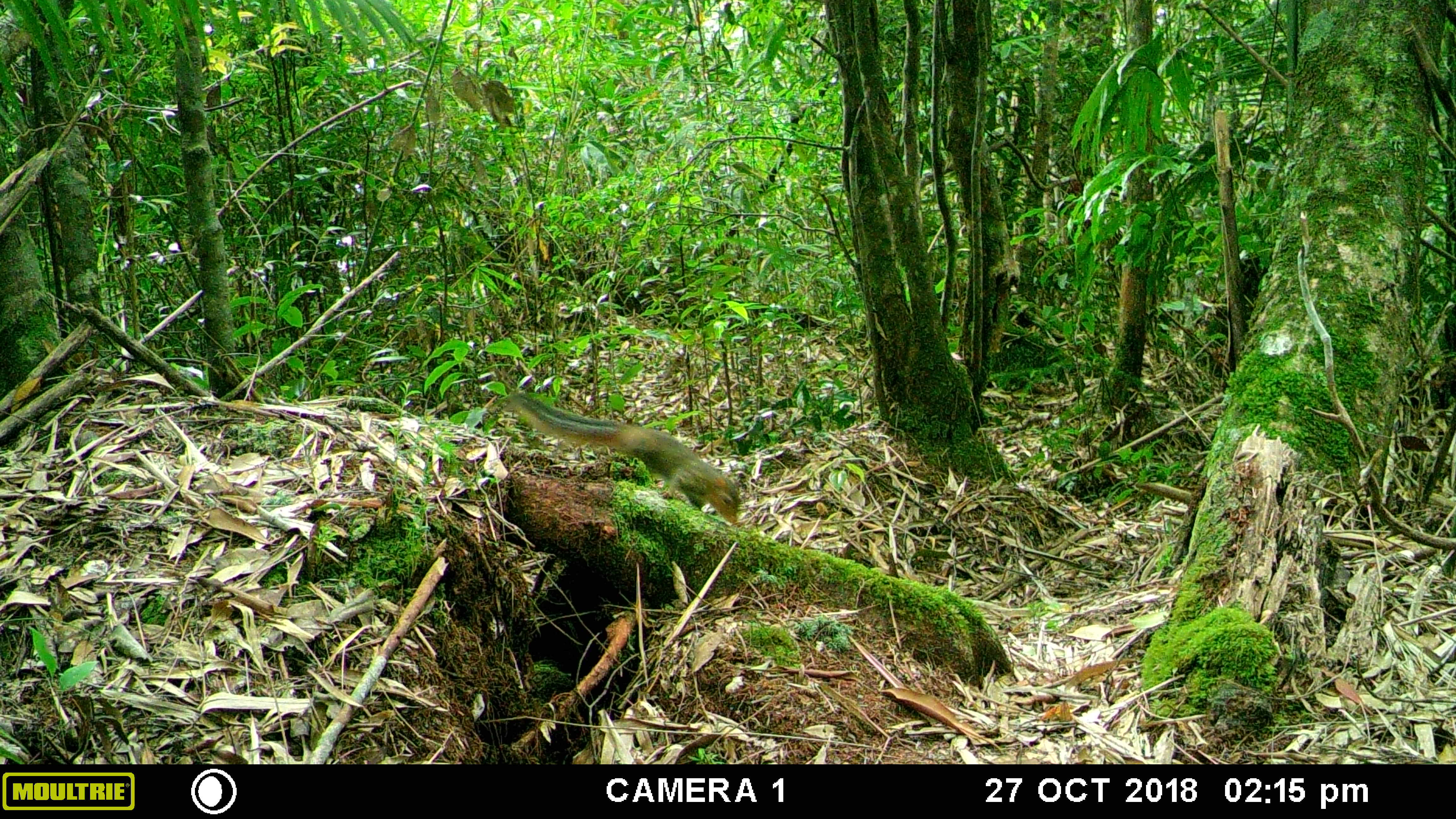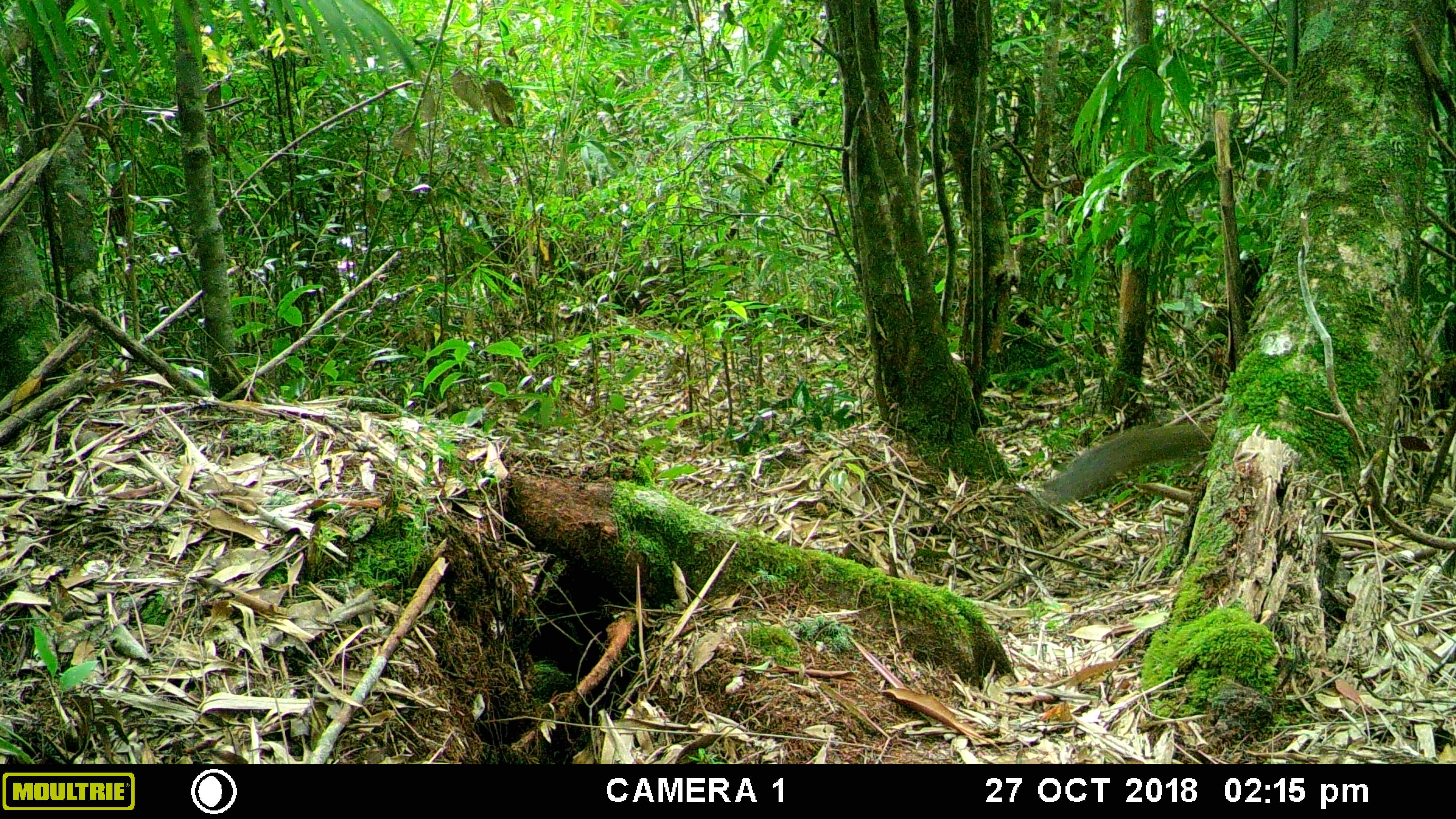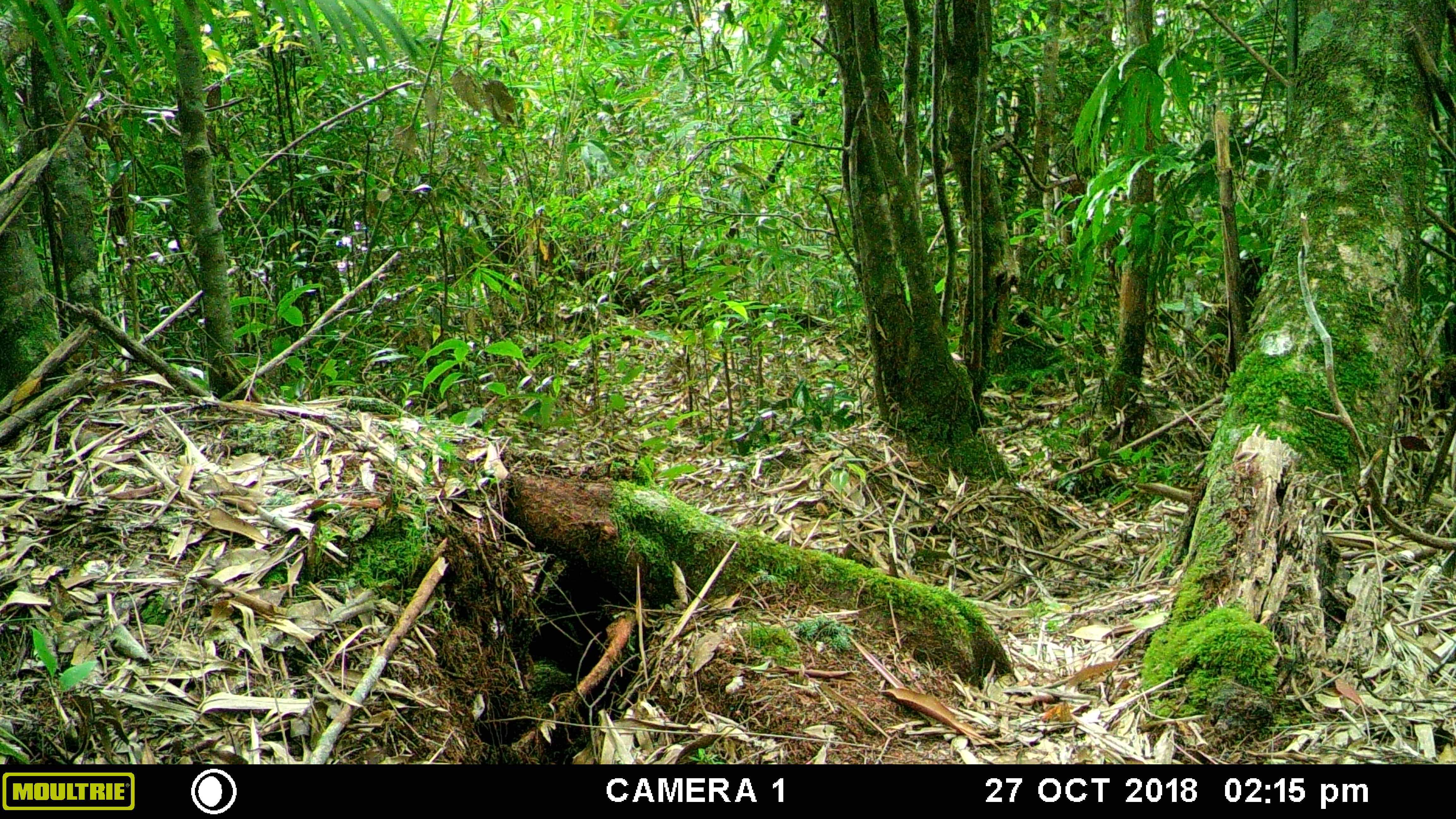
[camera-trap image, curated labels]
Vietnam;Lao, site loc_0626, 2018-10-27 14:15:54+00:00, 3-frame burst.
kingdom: Animalia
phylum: Chordata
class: Mammalia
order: Rodentia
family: Sciuridae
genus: Dremomys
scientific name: Dremomys rufigenis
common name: red-cheeked squirrel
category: red cheeked squirrel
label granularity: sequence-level